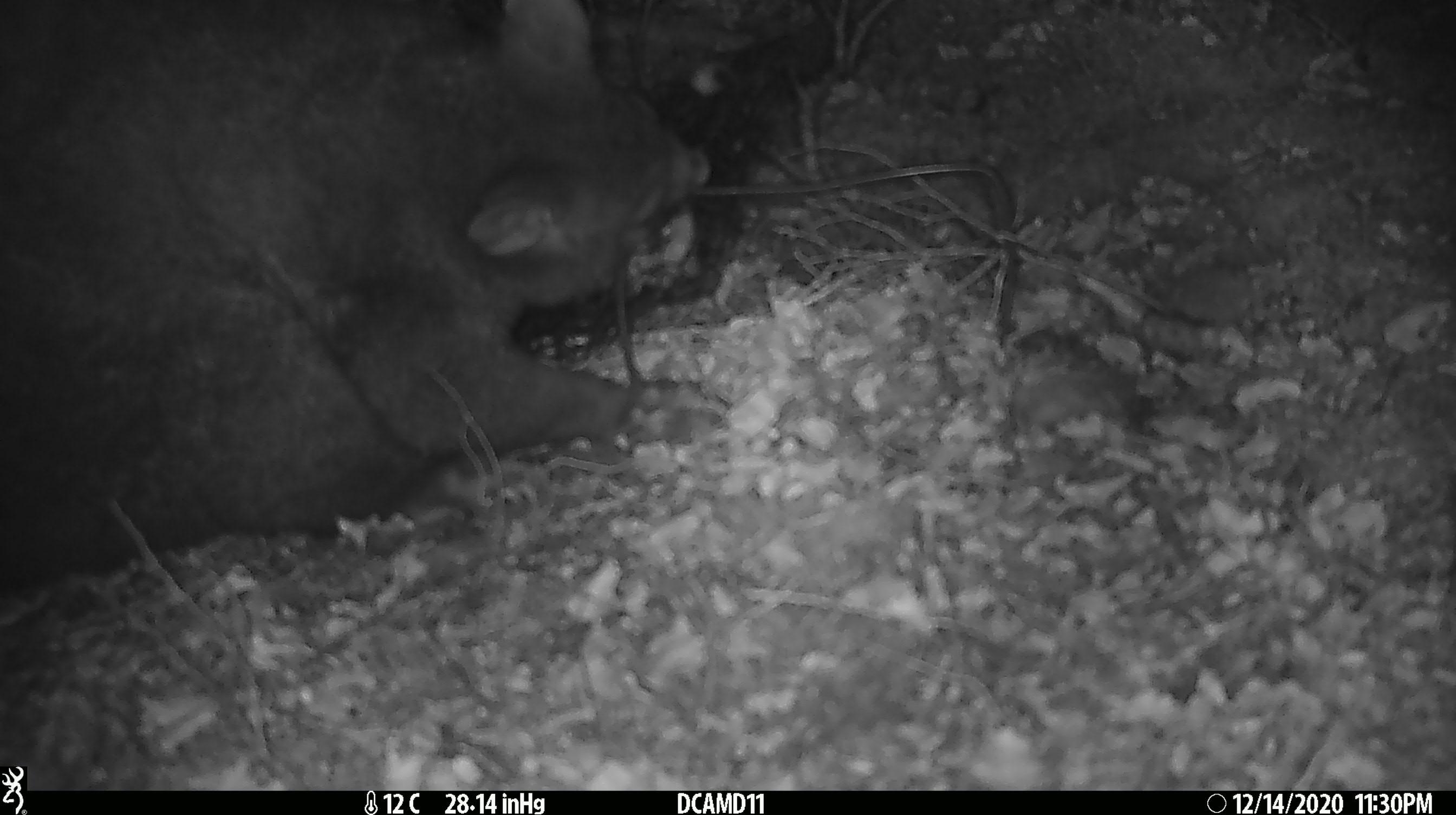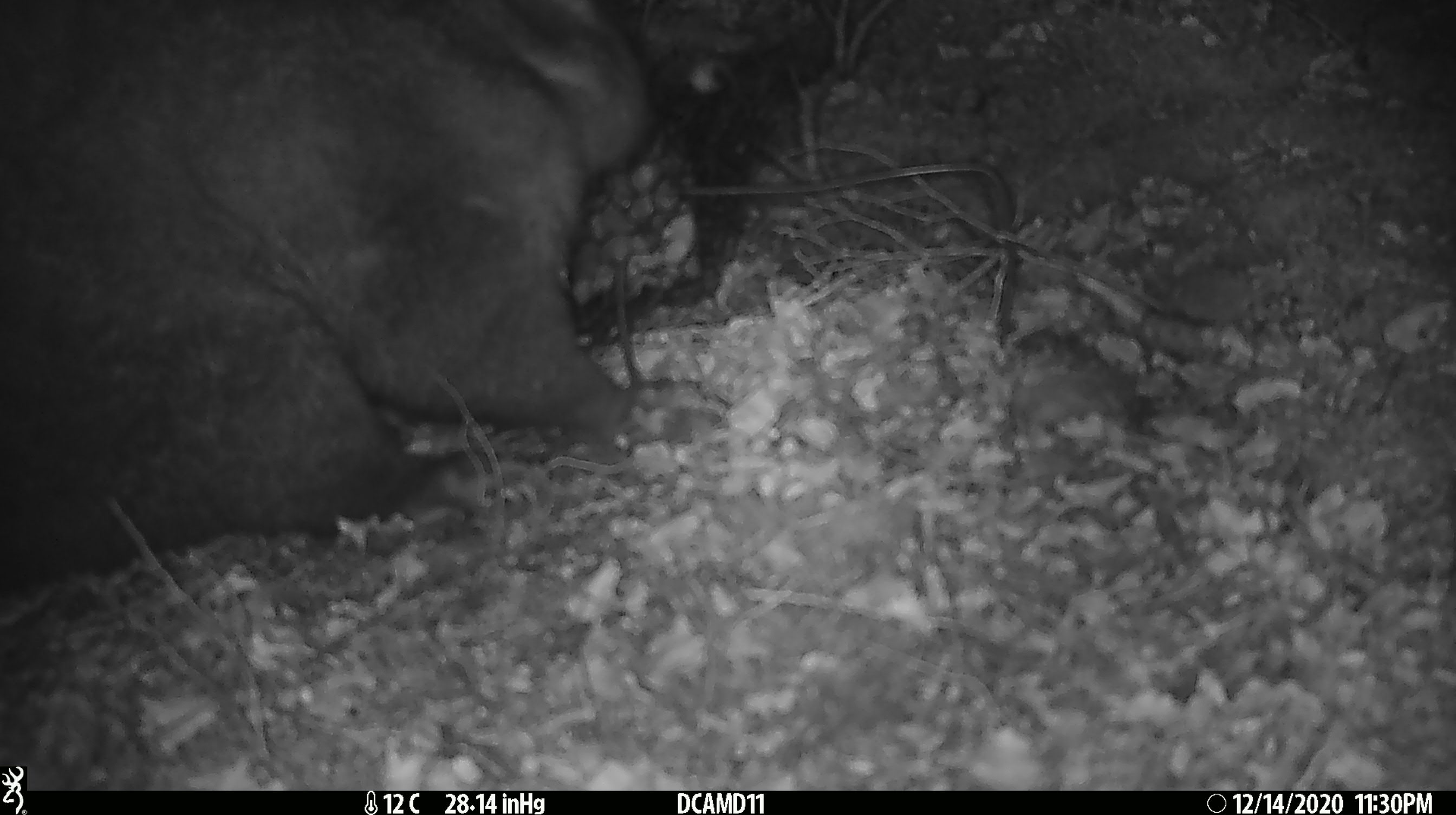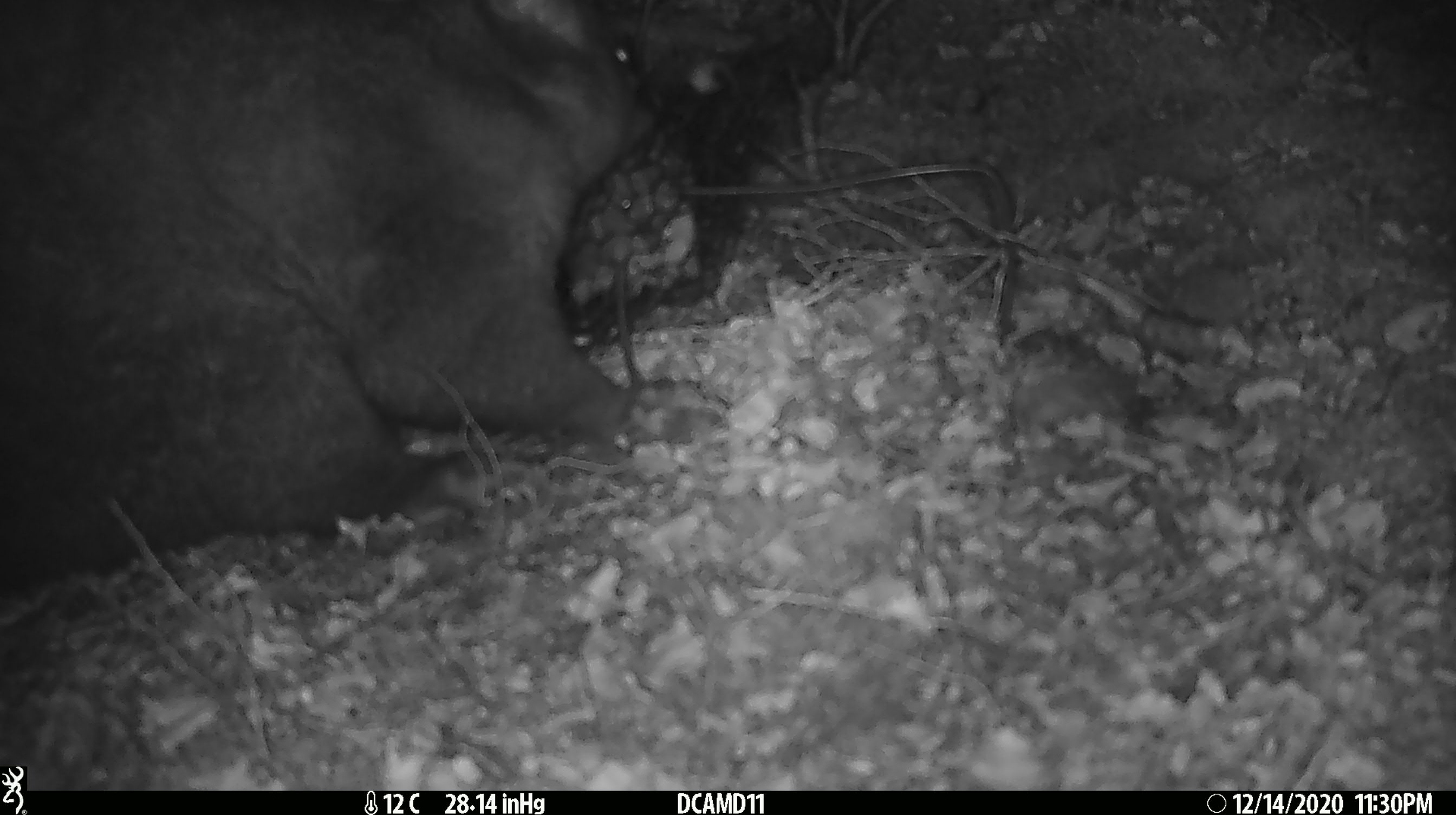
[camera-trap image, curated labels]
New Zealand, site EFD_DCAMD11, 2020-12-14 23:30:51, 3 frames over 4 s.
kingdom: Animalia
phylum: Chordata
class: Mammalia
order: Diprotodontia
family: Phalangeridae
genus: Trichosurus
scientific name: Trichosurus vulpecula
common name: common brushtail possum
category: possum